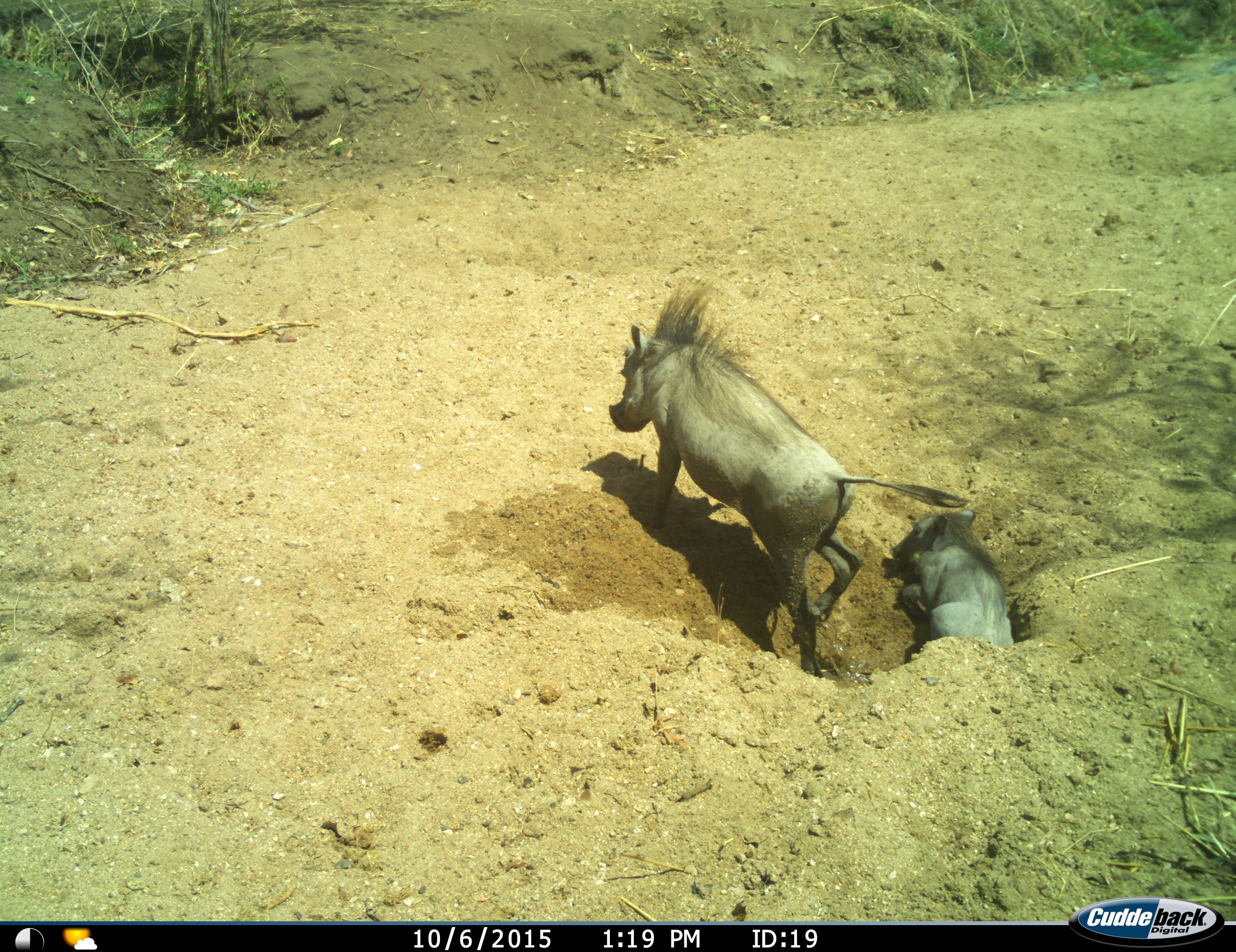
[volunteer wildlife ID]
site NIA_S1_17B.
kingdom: Animalia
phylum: Chordata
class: Mammalia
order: Artiodactyla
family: Suidae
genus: Phacochoerus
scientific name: Phacochoerus africanus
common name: warthog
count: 2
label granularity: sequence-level